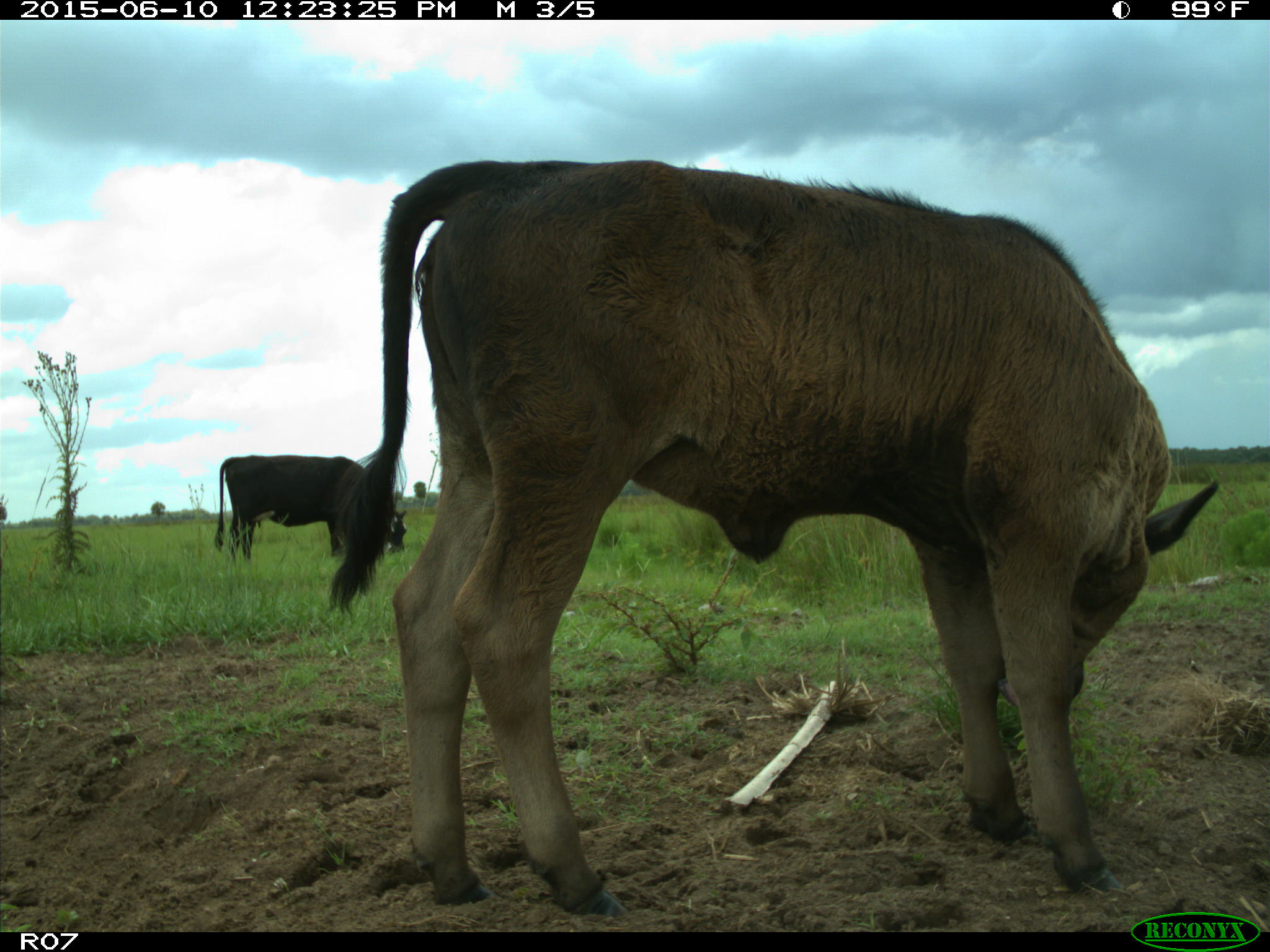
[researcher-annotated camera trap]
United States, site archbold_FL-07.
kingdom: Animalia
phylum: Chordata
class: Mammalia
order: Artiodactyla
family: Bovidae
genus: Bos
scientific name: Bos taurus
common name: domestic cow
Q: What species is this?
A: Bos taurus (domestic cow).